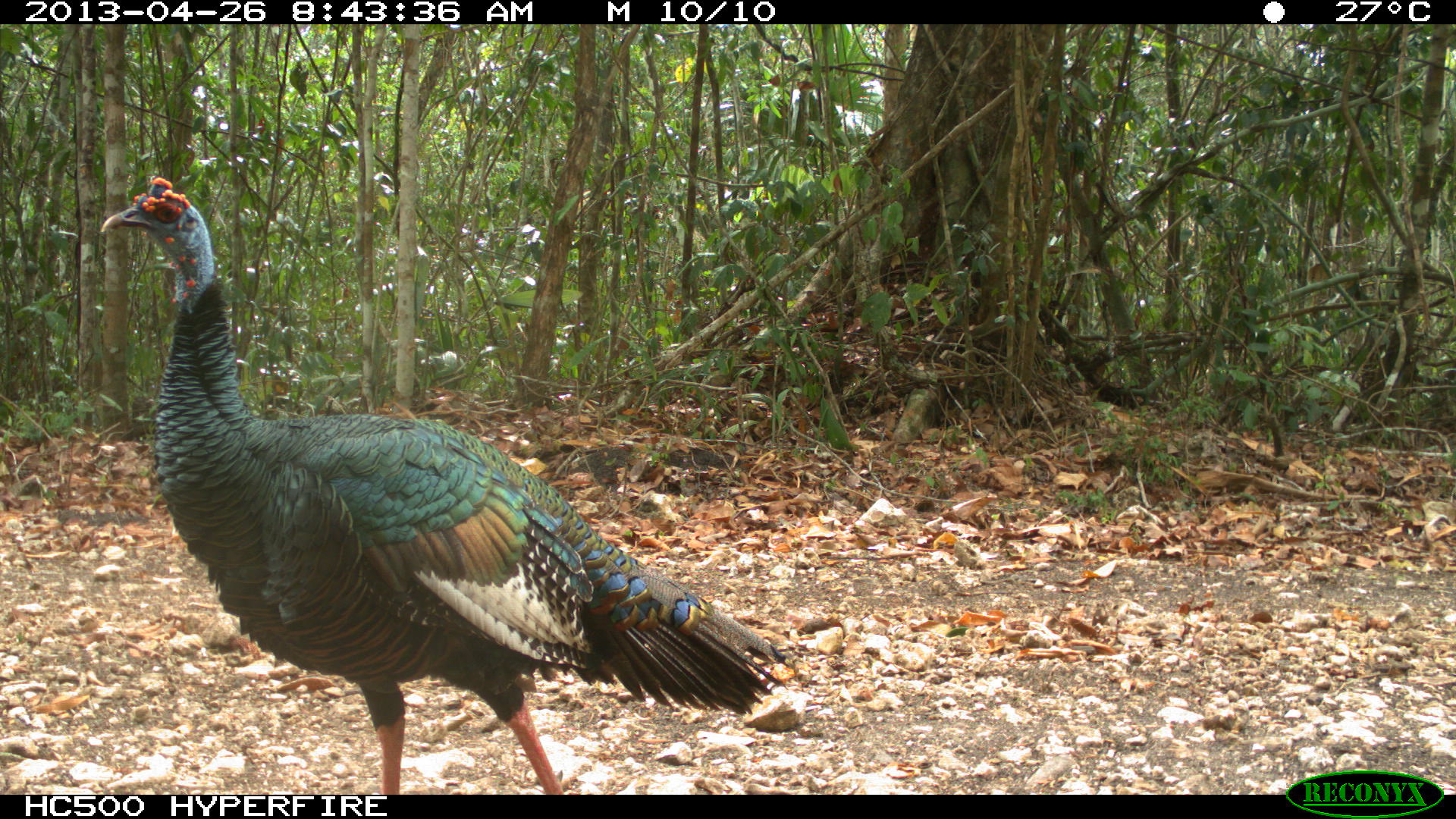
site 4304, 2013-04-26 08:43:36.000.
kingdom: Animalia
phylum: Chordata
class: Aves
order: Galliformes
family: Phasianidae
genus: Meleagris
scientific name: Meleagris ocellata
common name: ocellated turkey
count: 2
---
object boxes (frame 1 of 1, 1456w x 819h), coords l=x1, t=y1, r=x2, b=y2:
meleagris ocellata: l=100, t=174, r=791, b=794